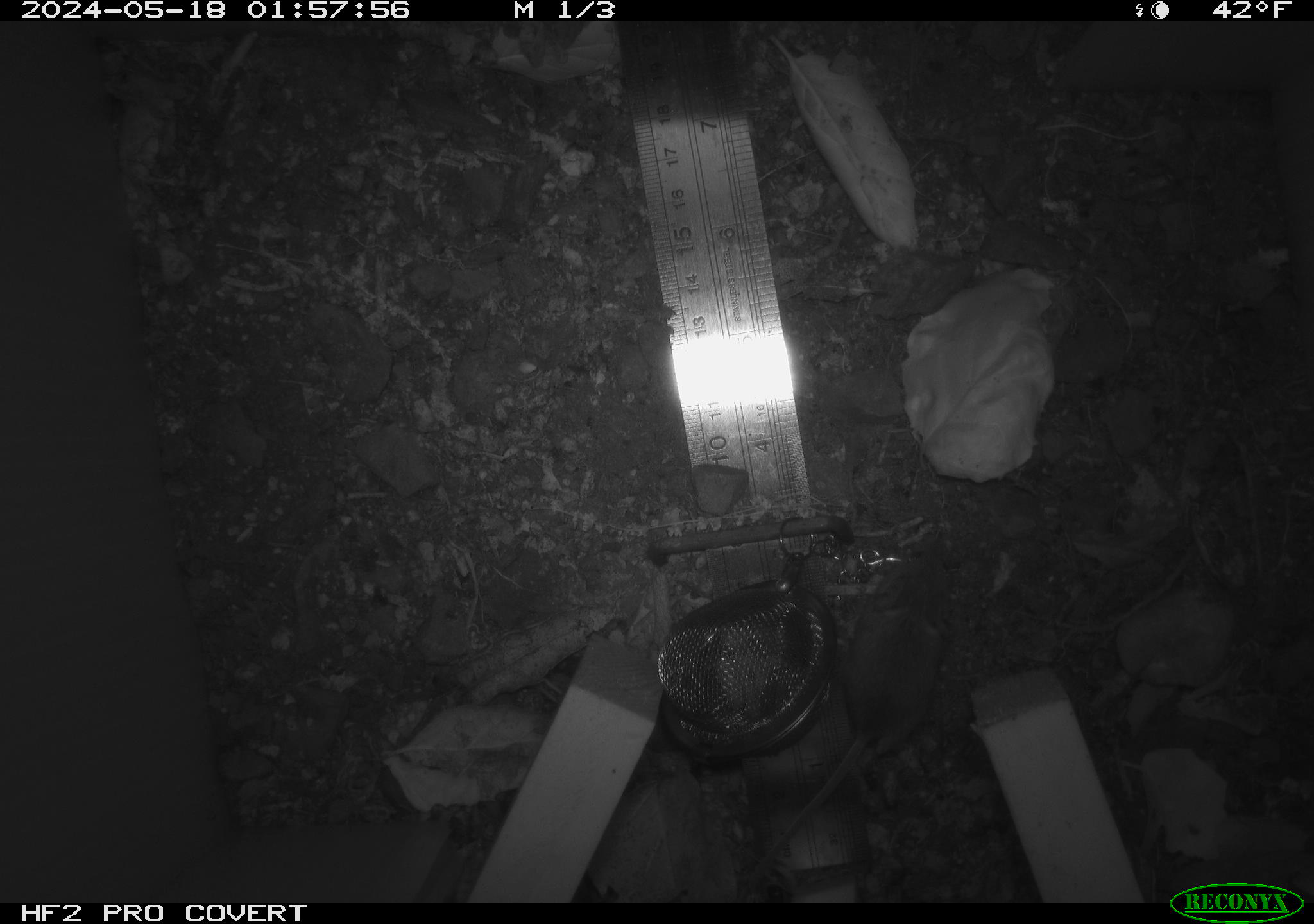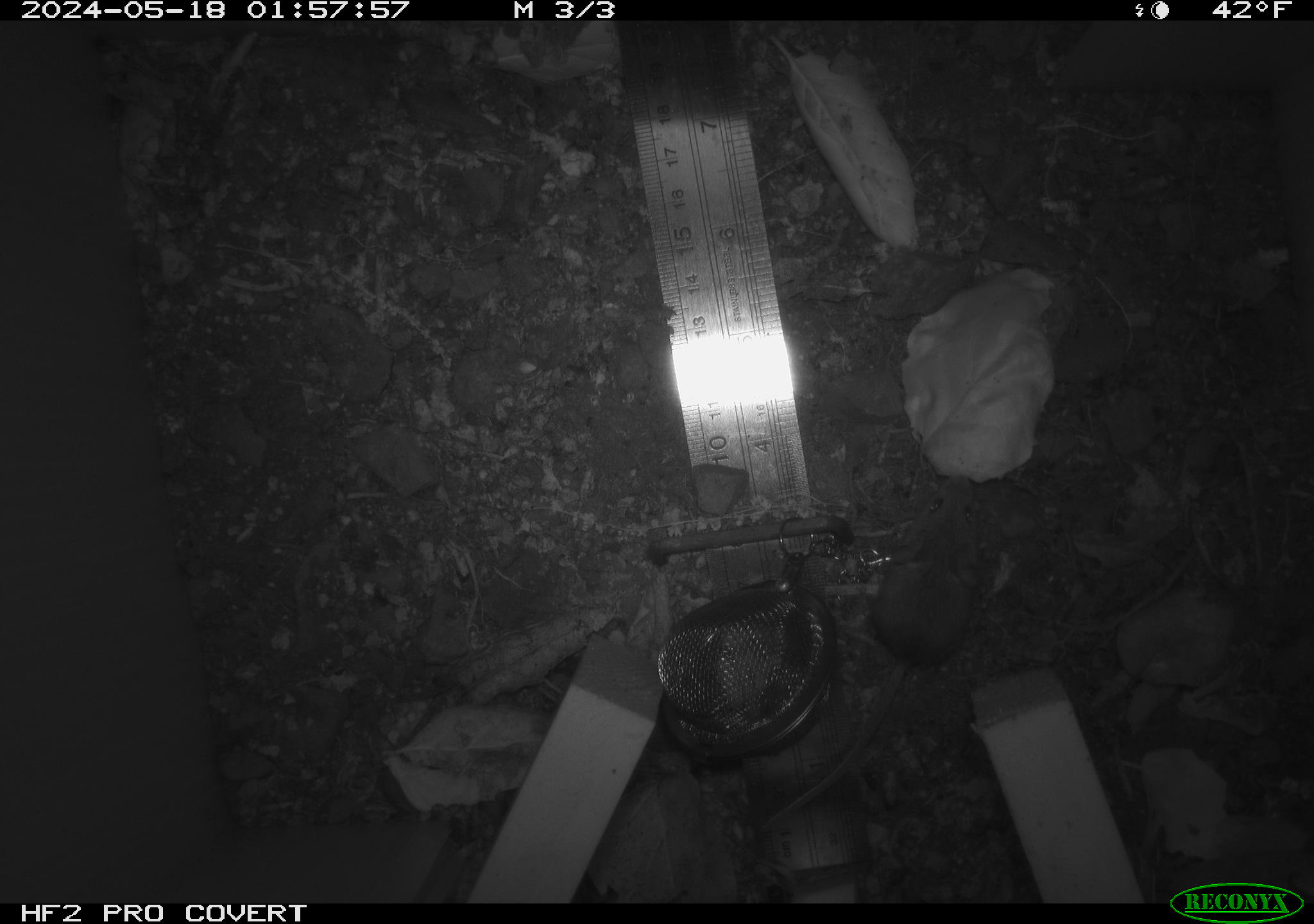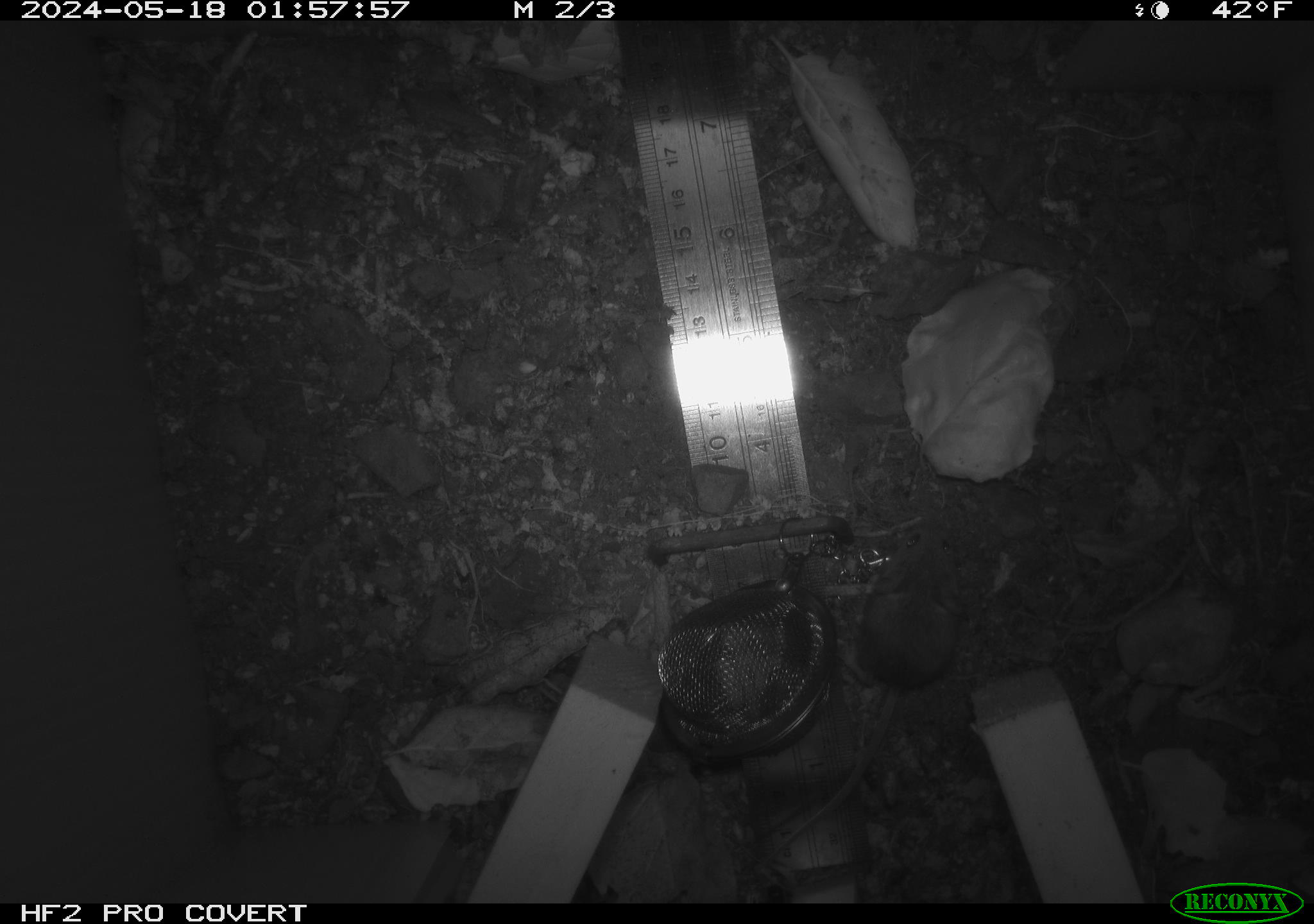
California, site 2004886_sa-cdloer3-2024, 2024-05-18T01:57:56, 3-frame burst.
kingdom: Animalia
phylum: Chordata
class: Mammalia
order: Rodentia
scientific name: Rodentia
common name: mouse species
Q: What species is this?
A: Mouse species (Rodentia).